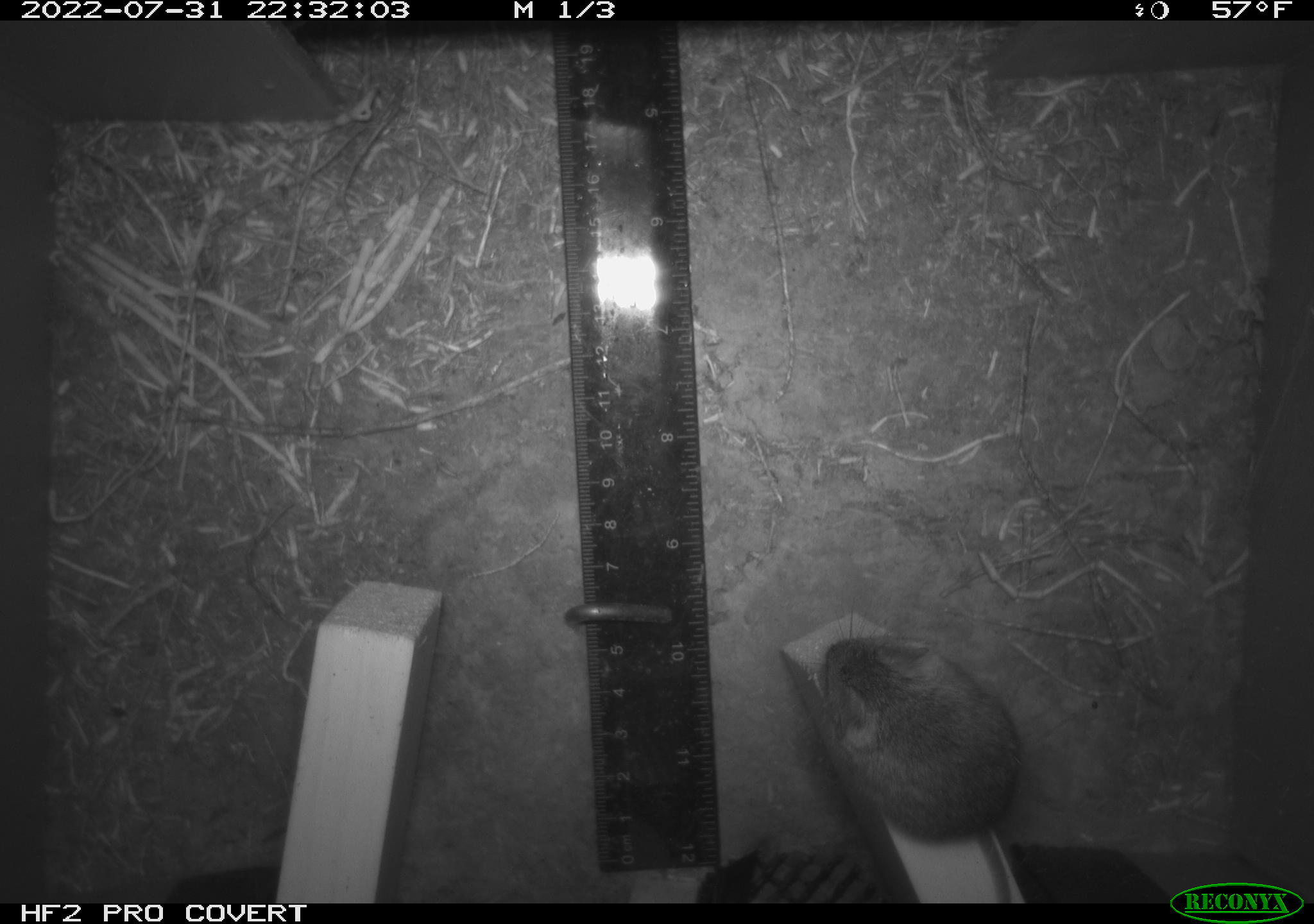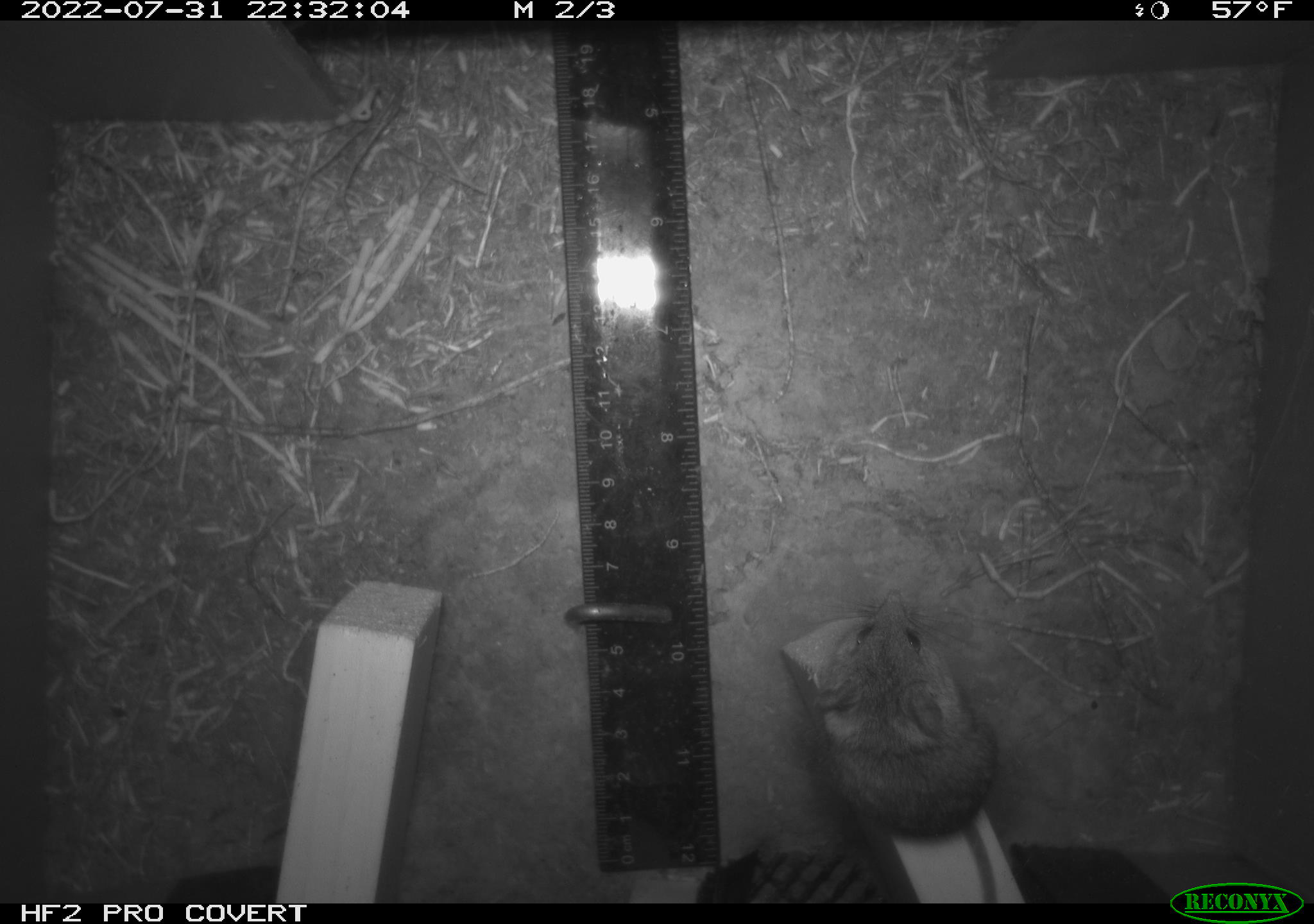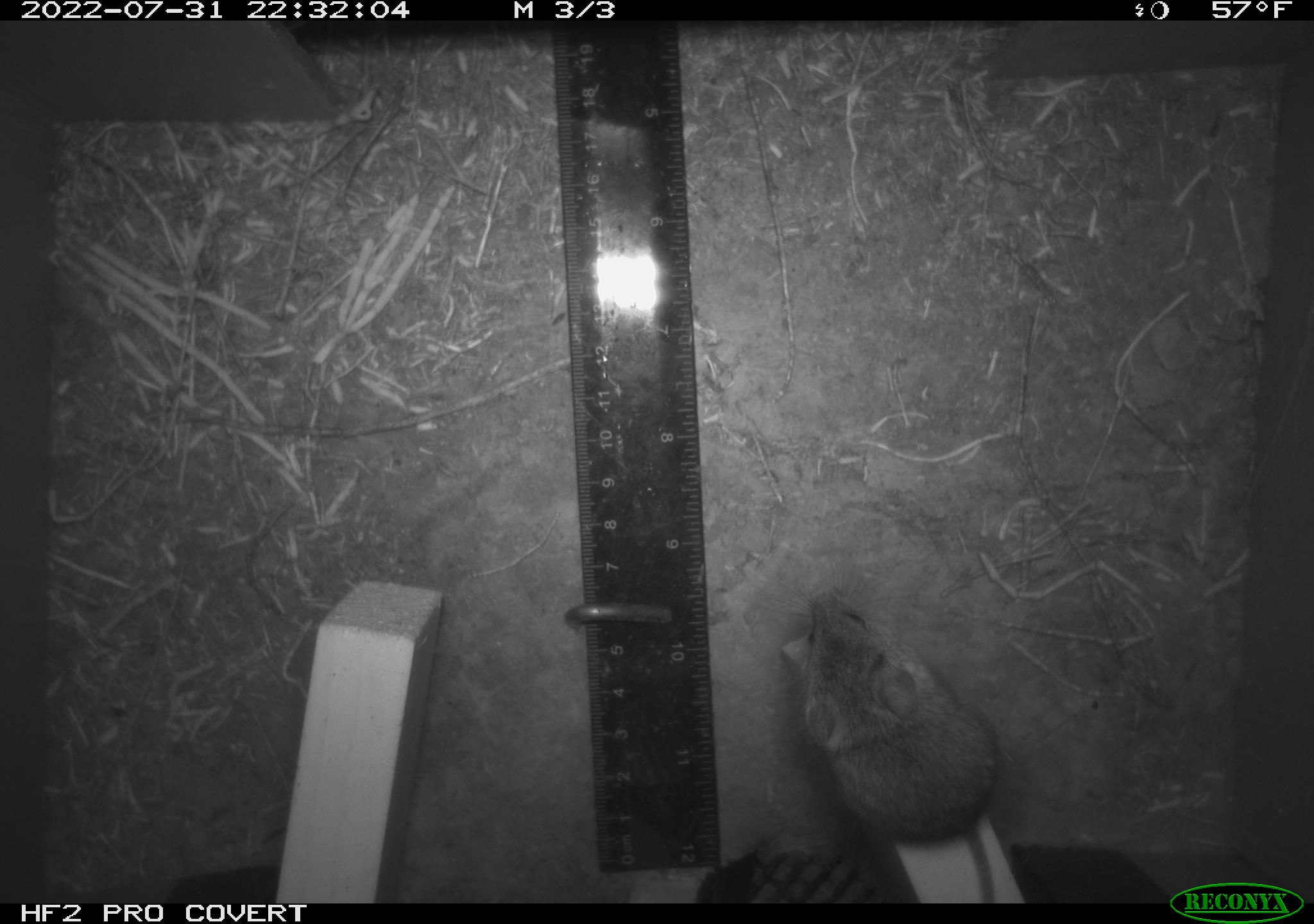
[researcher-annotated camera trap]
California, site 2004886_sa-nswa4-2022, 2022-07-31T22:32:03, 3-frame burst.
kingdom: Animalia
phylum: Chordata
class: Mammalia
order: Rodentia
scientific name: Rodentia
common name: rodent